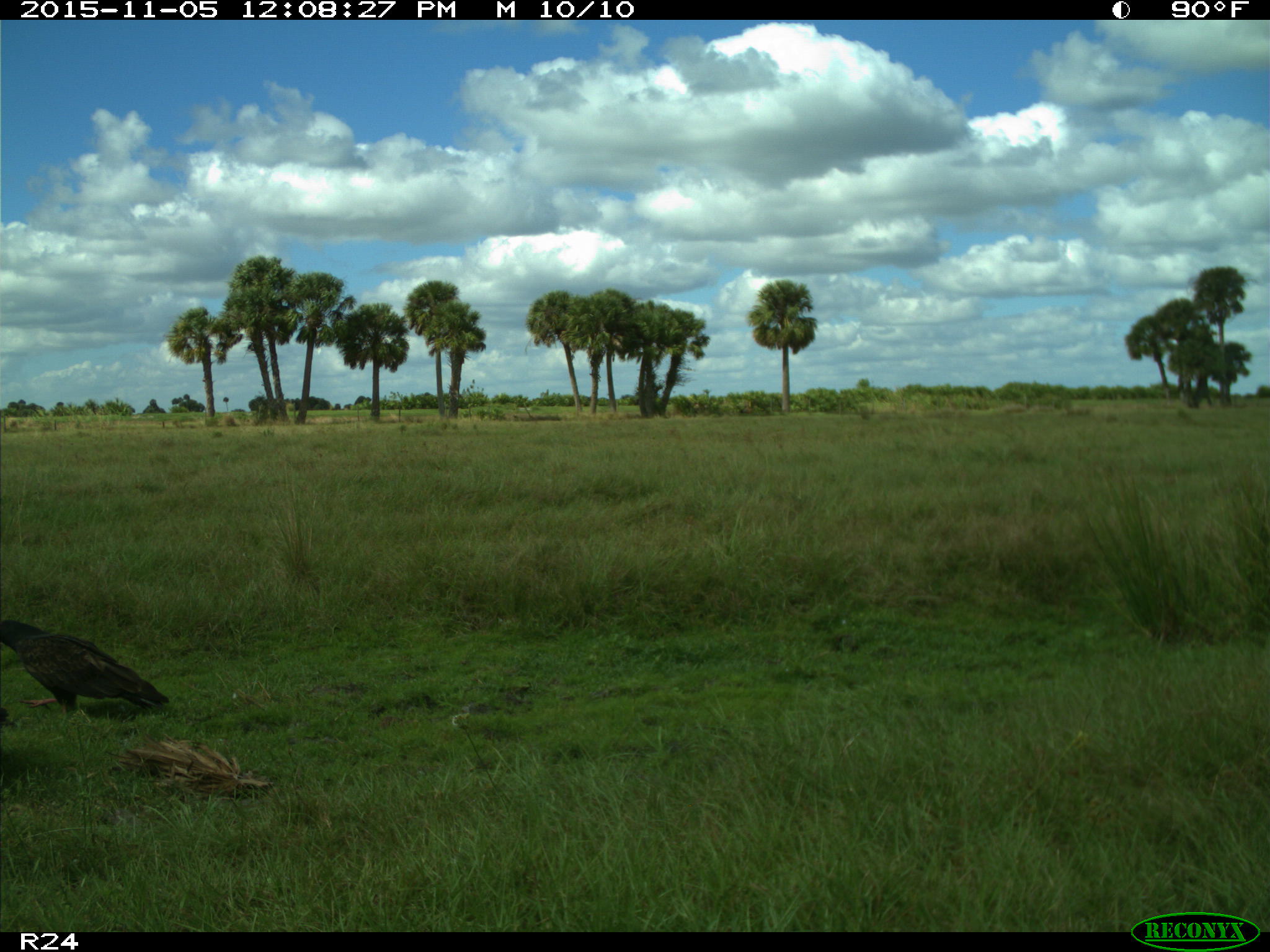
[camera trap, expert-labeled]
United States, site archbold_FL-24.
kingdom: Animalia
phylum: Chordata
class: Aves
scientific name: Aves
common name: birds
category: unidentified bird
Unidentified bird (birds) (Aves).